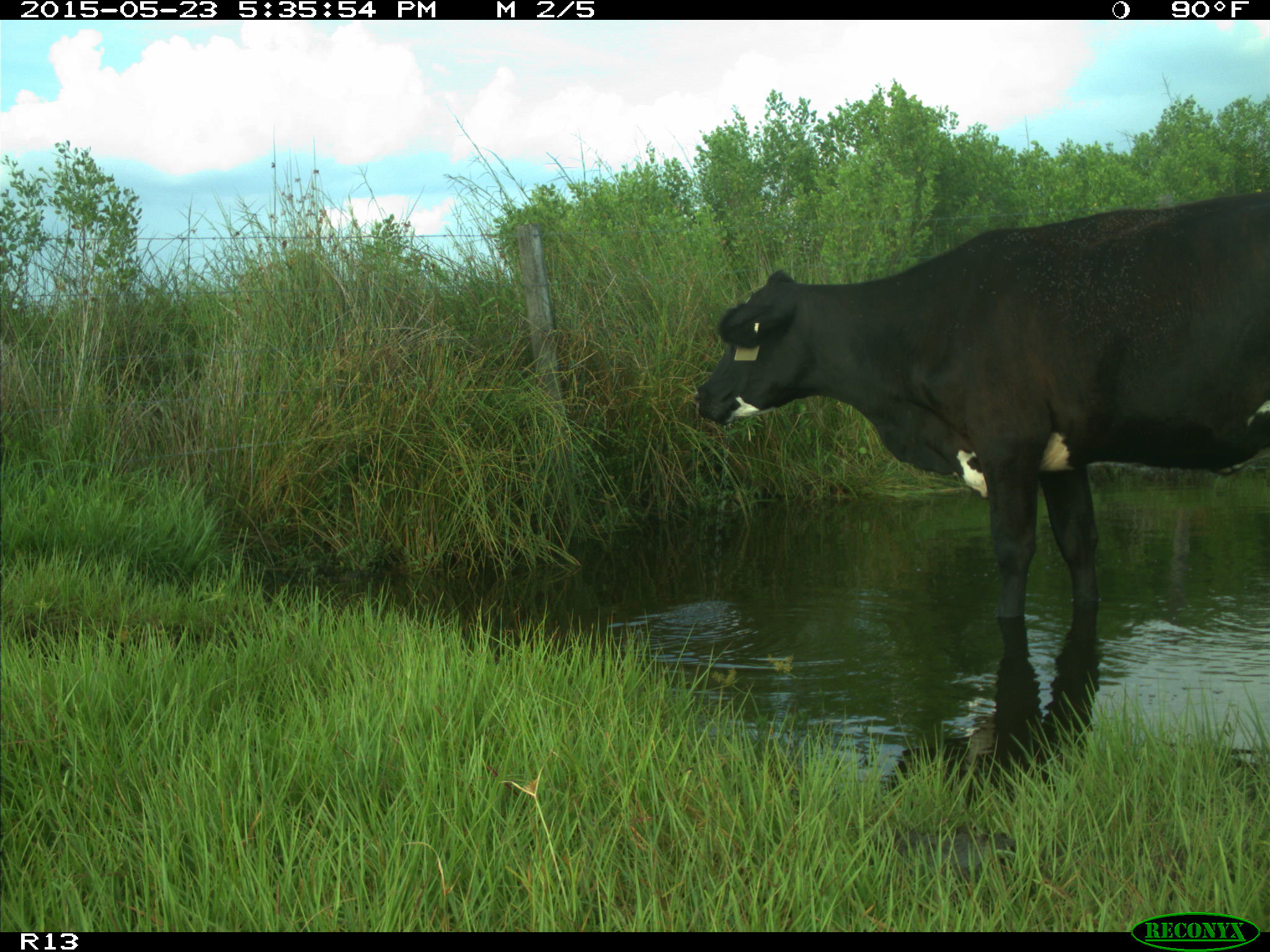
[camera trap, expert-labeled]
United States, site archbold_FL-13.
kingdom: Animalia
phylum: Chordata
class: Mammalia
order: Artiodactyla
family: Bovidae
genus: Bos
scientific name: Bos taurus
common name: domestic cow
Bos taurus (domestic cow).